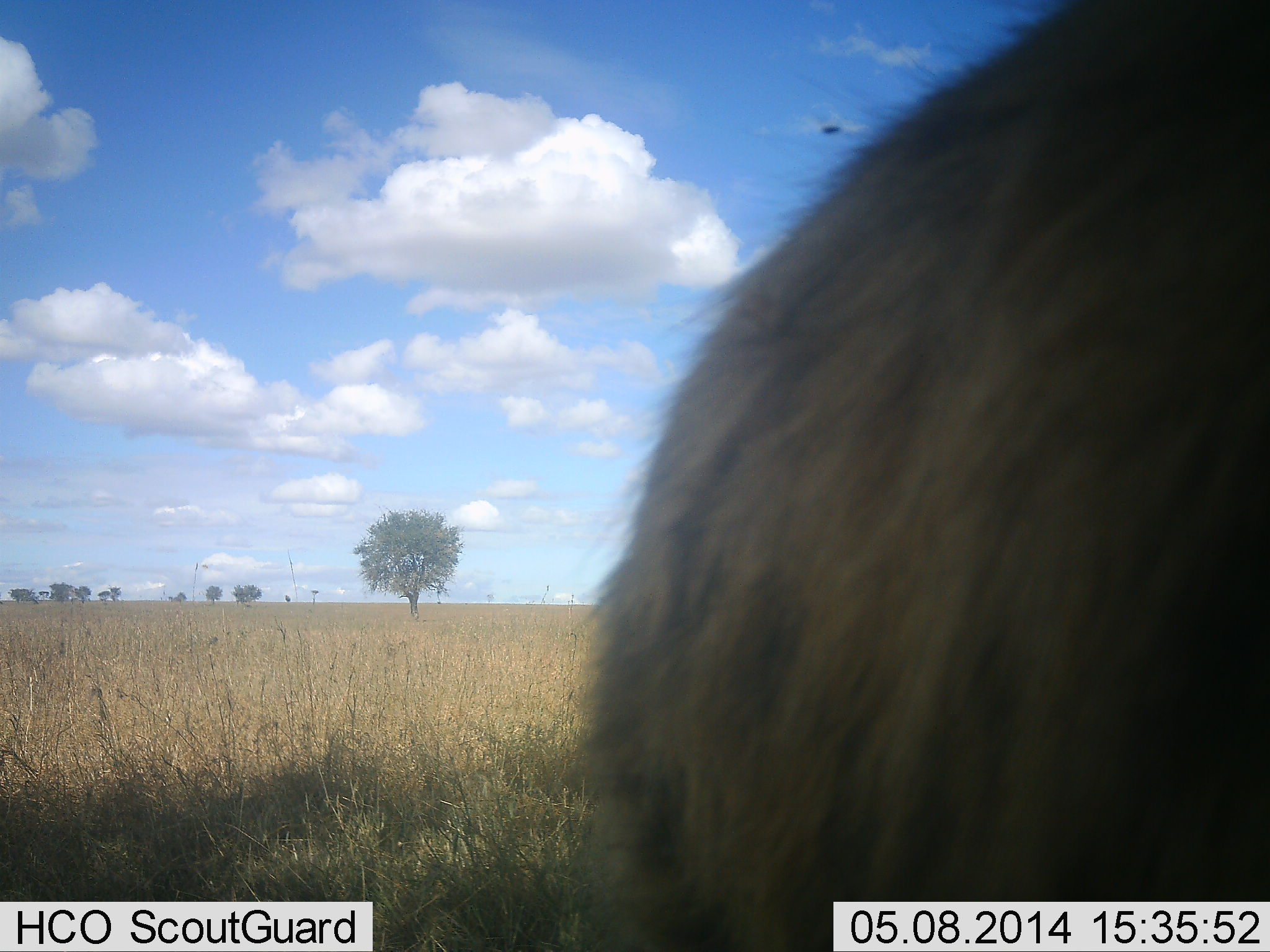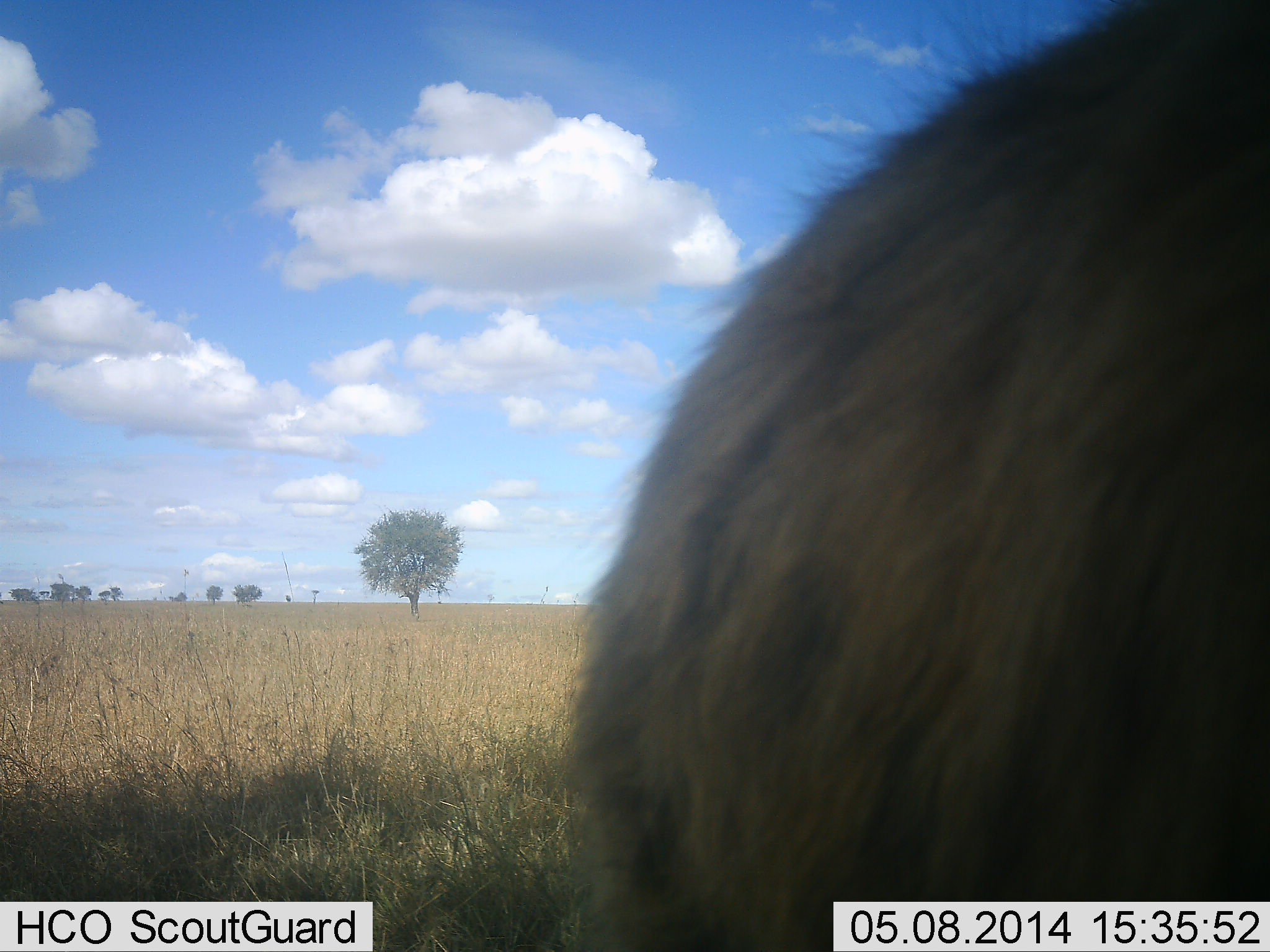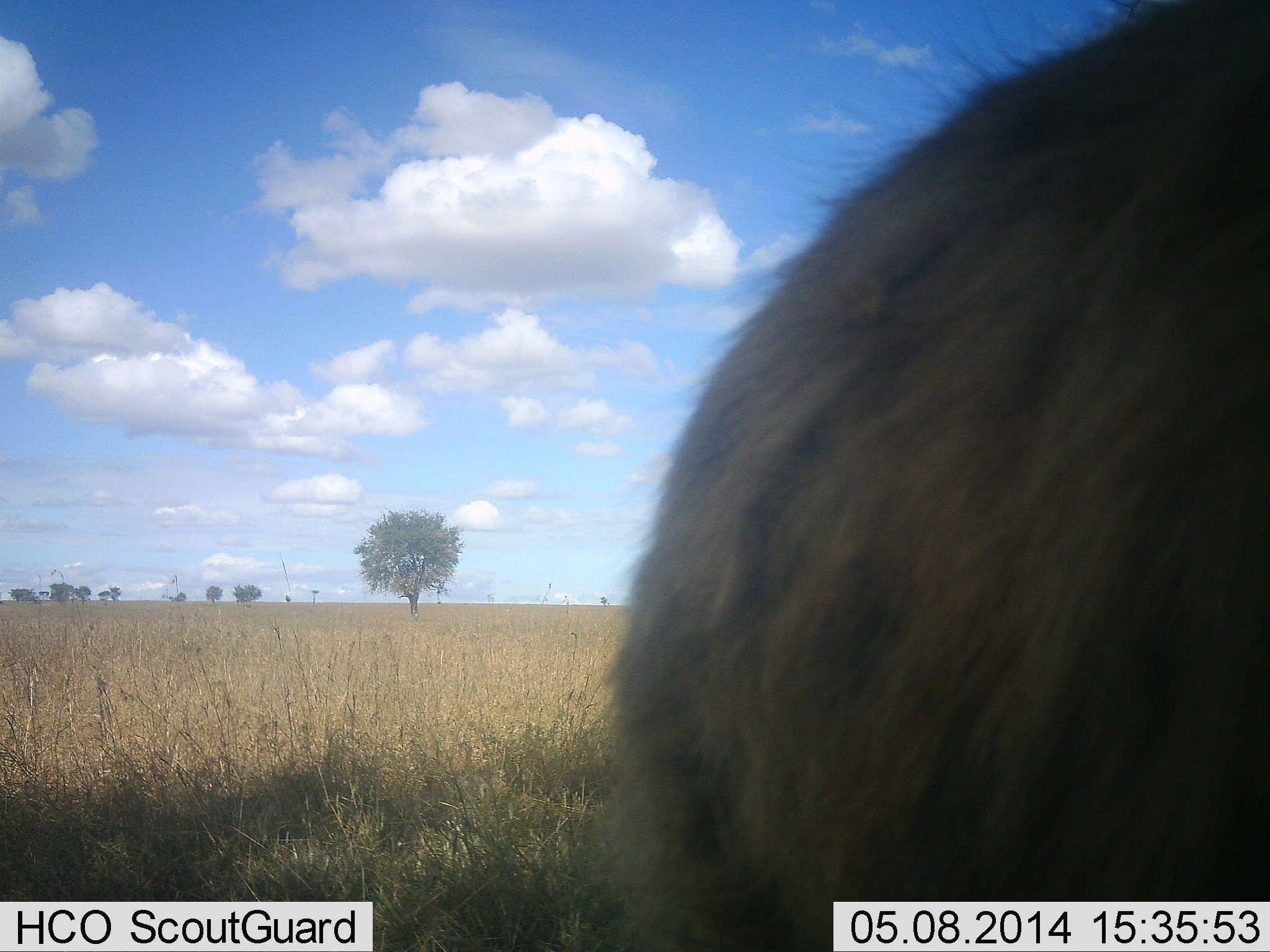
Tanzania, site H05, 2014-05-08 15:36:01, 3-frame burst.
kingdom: Animalia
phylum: Chordata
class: Mammalia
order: Carnivora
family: Hyaenidae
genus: Crocuta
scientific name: Crocuta crocuta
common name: spotted hyena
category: hyenaspotted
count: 1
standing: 100%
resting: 0%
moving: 0%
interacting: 0%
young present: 0%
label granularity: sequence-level